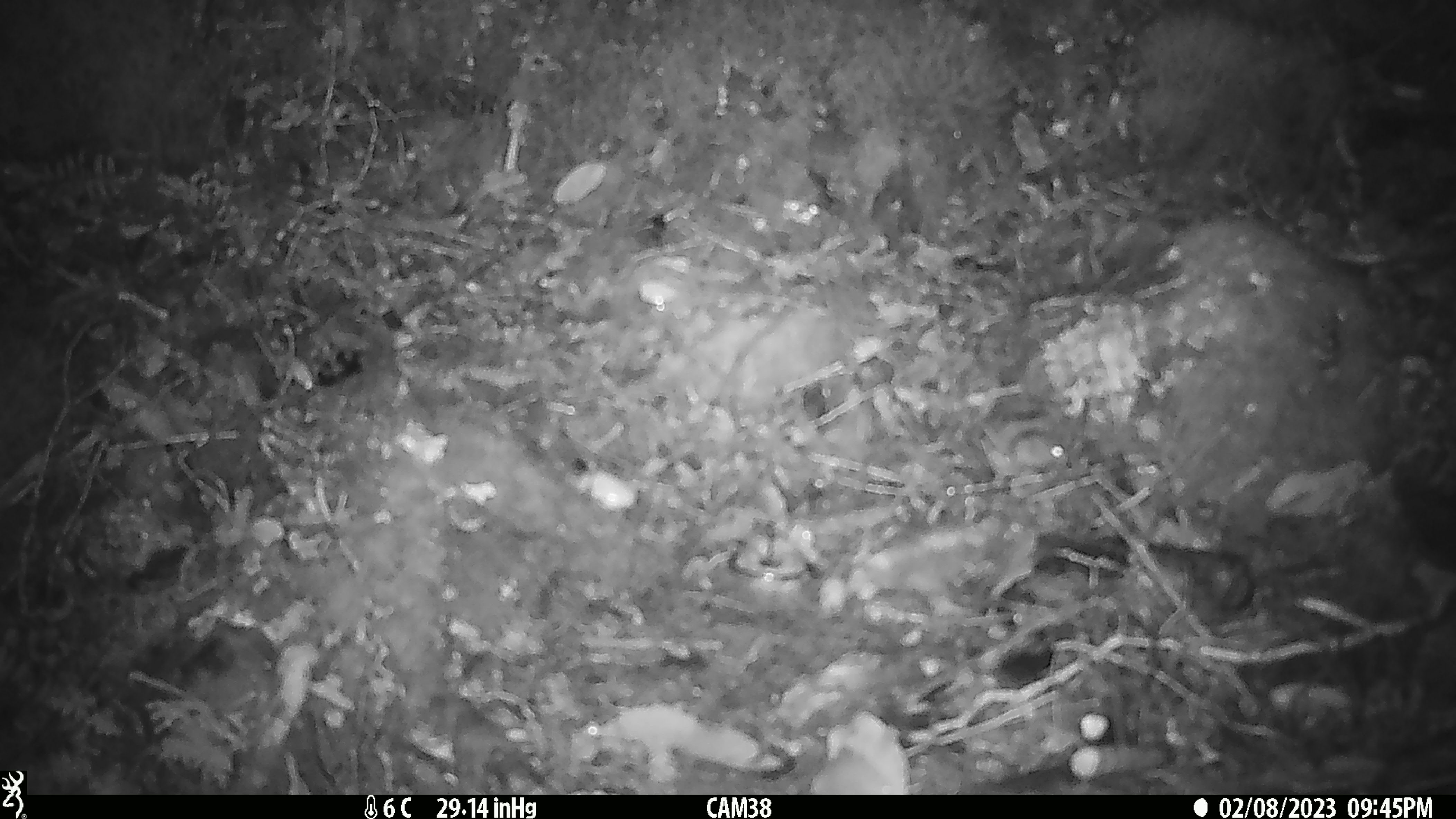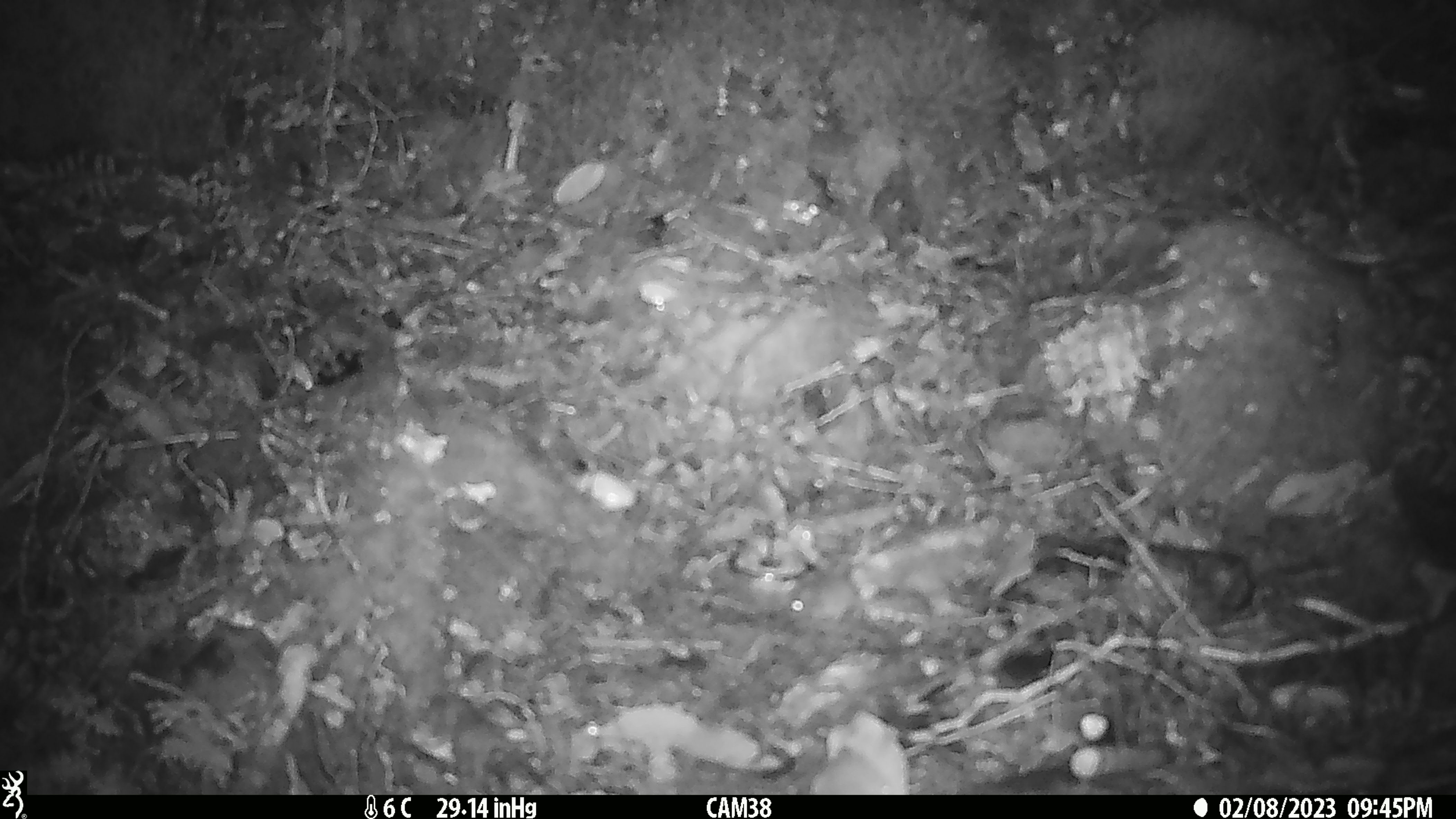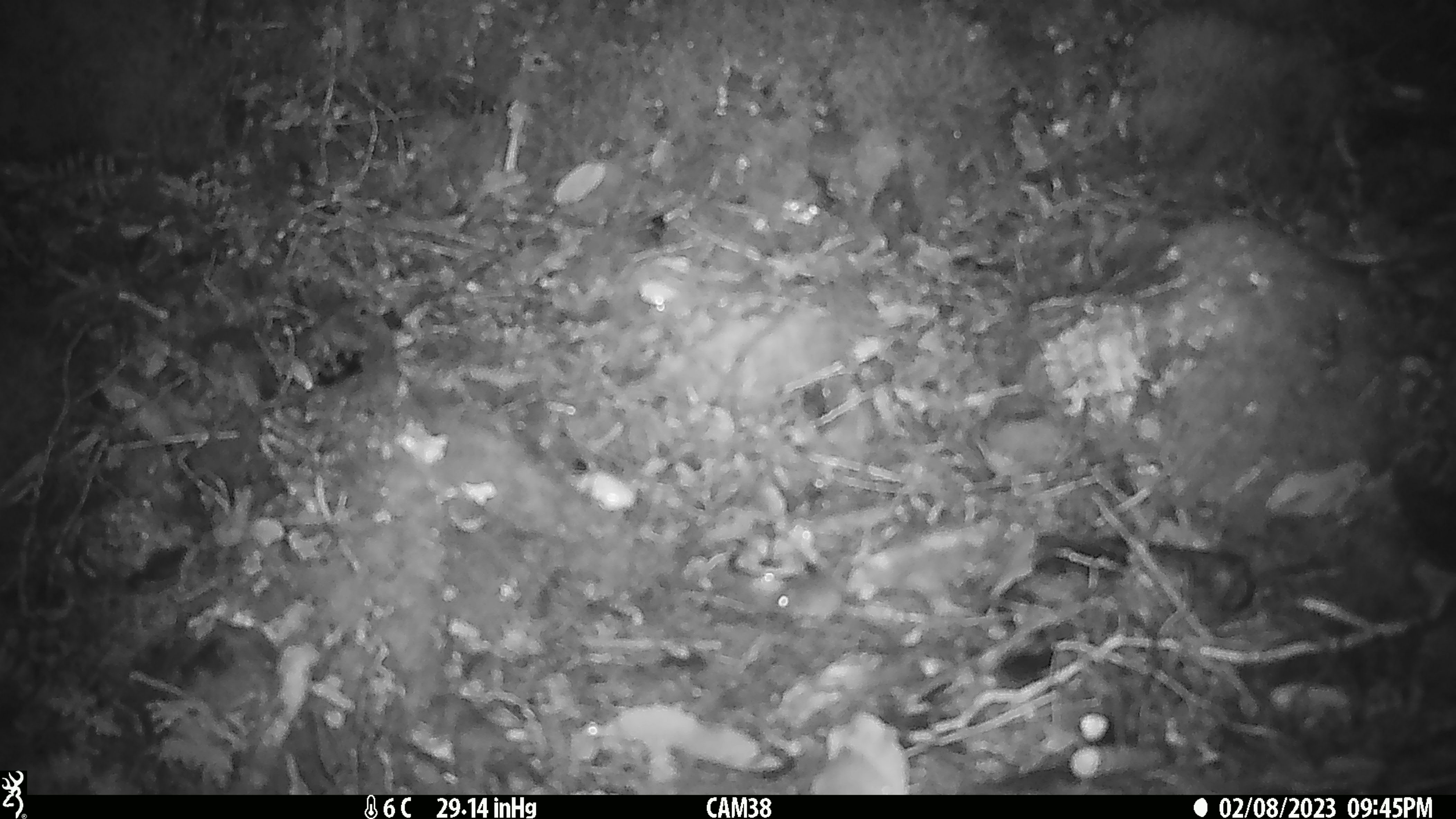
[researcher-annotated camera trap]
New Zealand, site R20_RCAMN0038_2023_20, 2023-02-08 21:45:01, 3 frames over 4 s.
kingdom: Animalia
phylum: Chordata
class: Mammalia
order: Rodentia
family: Muridae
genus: Mus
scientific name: Mus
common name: mouse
Mouse (Mus).